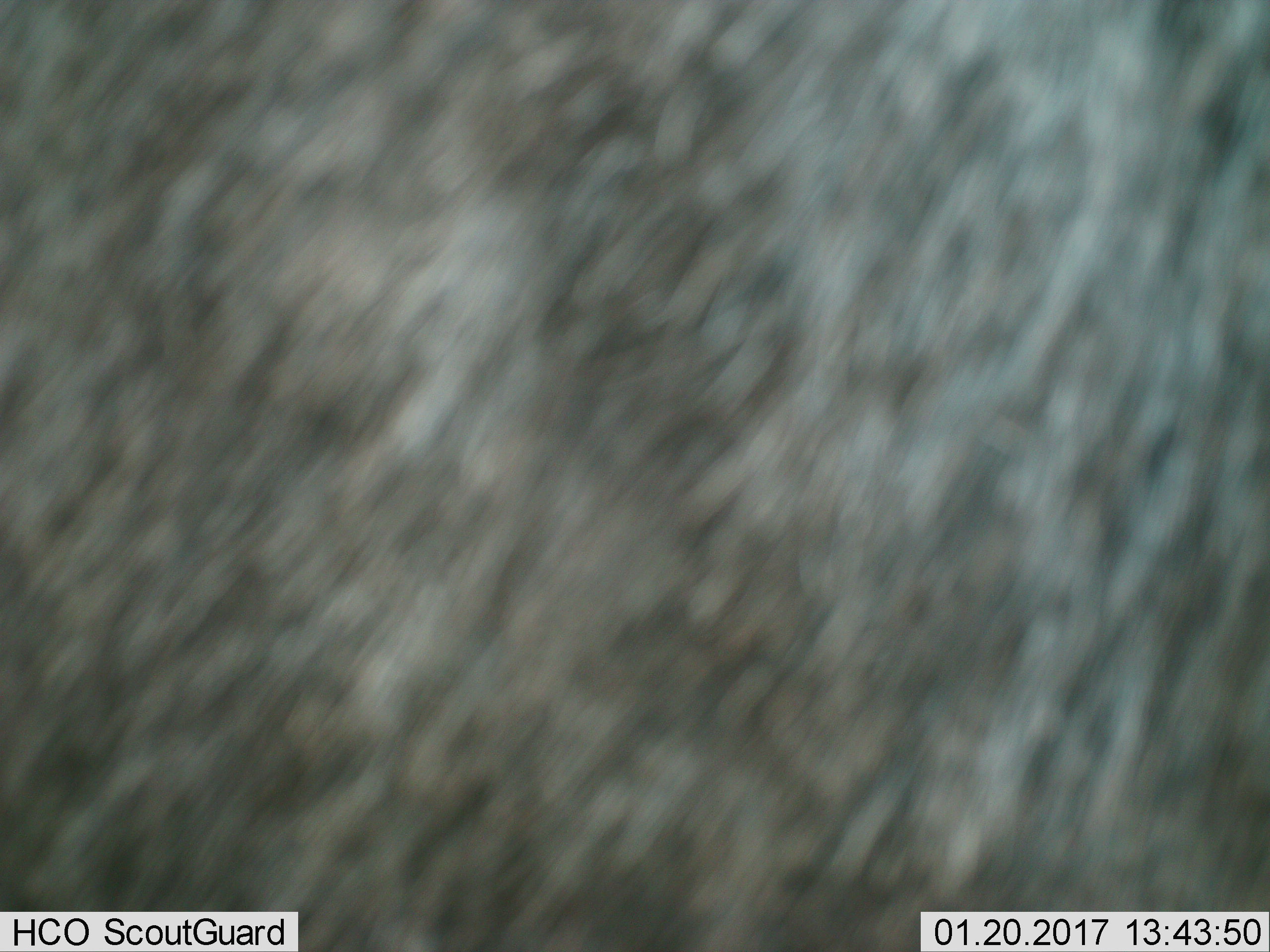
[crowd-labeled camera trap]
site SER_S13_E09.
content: unidentified animal